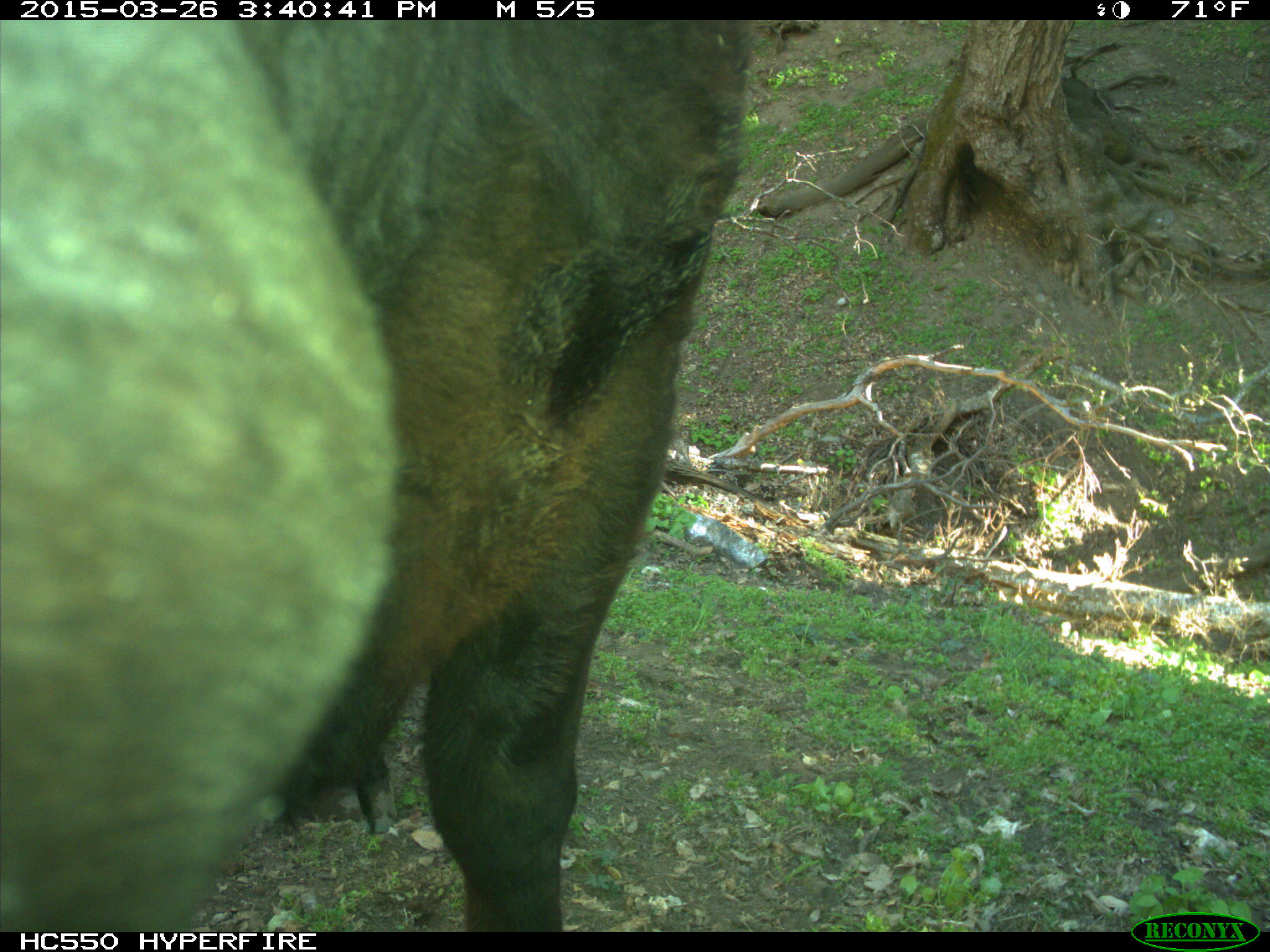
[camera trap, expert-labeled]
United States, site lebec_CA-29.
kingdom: Animalia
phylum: Chordata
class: Mammalia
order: Artiodactyla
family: Bovidae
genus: Bos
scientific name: Bos taurus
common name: domestic cow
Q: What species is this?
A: Bos taurus (domestic cow).